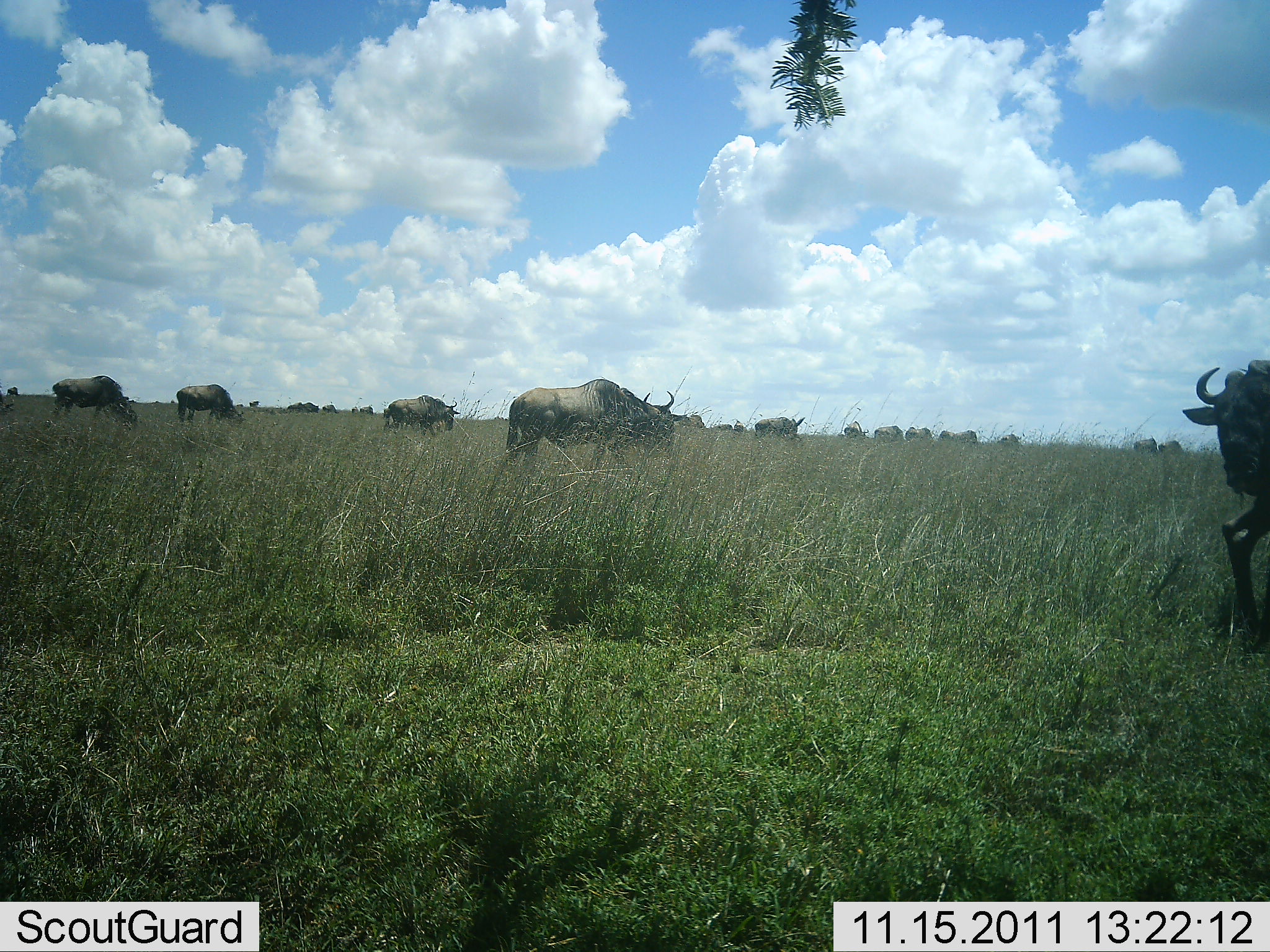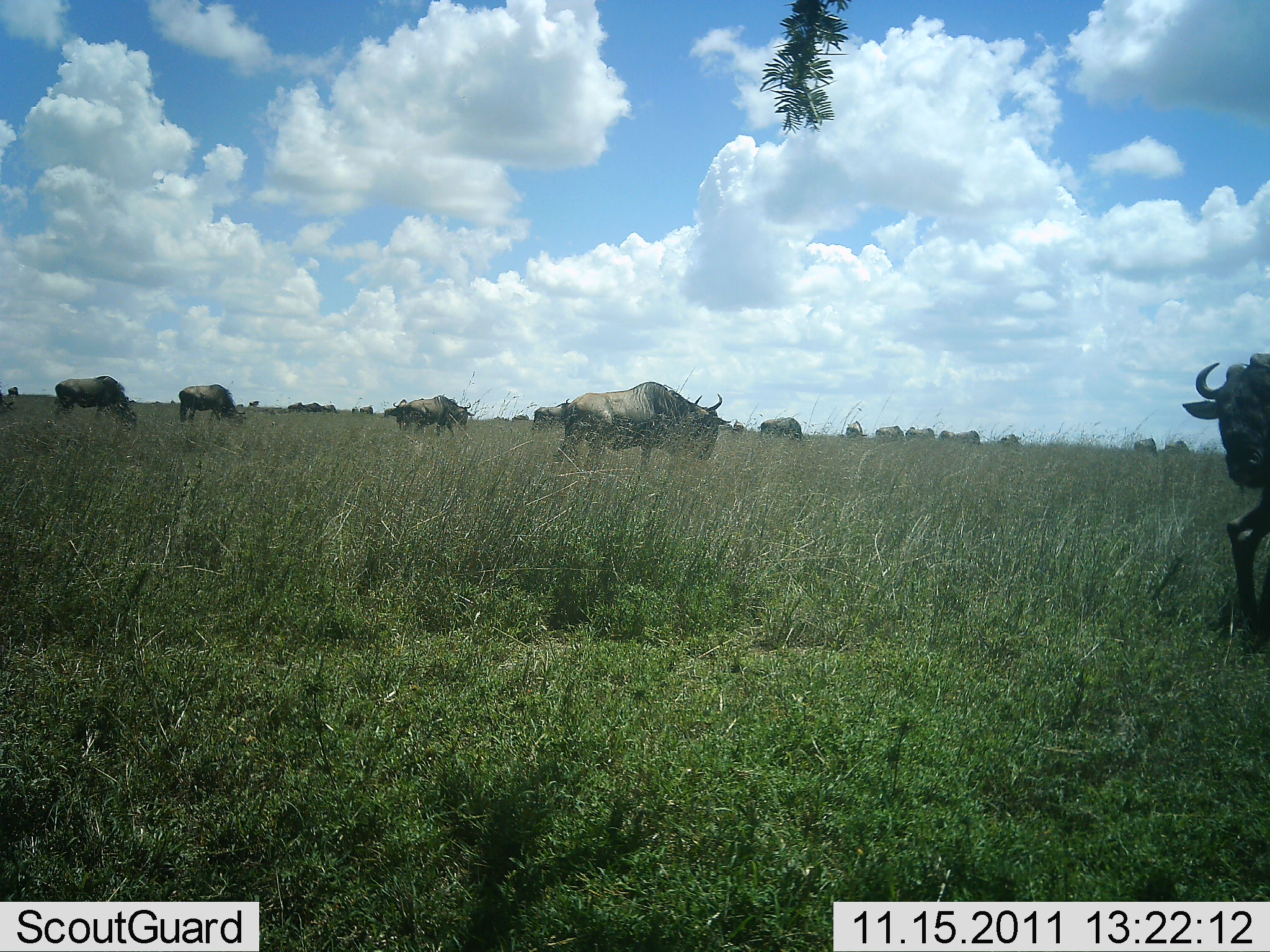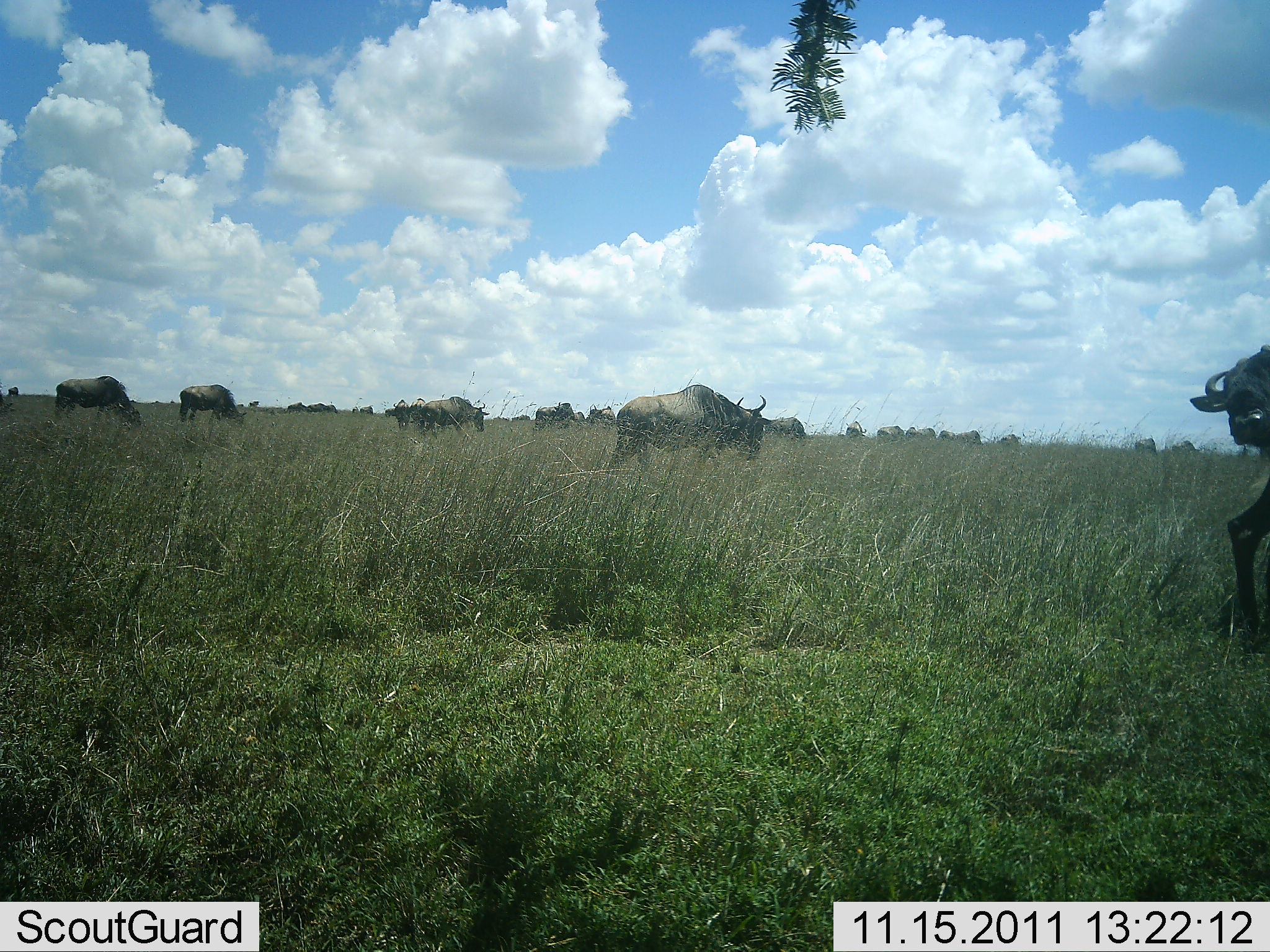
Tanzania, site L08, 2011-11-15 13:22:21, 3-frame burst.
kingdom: Animalia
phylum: Chordata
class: Mammalia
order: Artiodactyla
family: Bovidae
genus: Connochaetes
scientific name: Connochaetes taurinus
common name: blue wildebeest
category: wildebeest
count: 11-50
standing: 29%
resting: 0%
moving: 65%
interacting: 0%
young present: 0%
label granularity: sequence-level